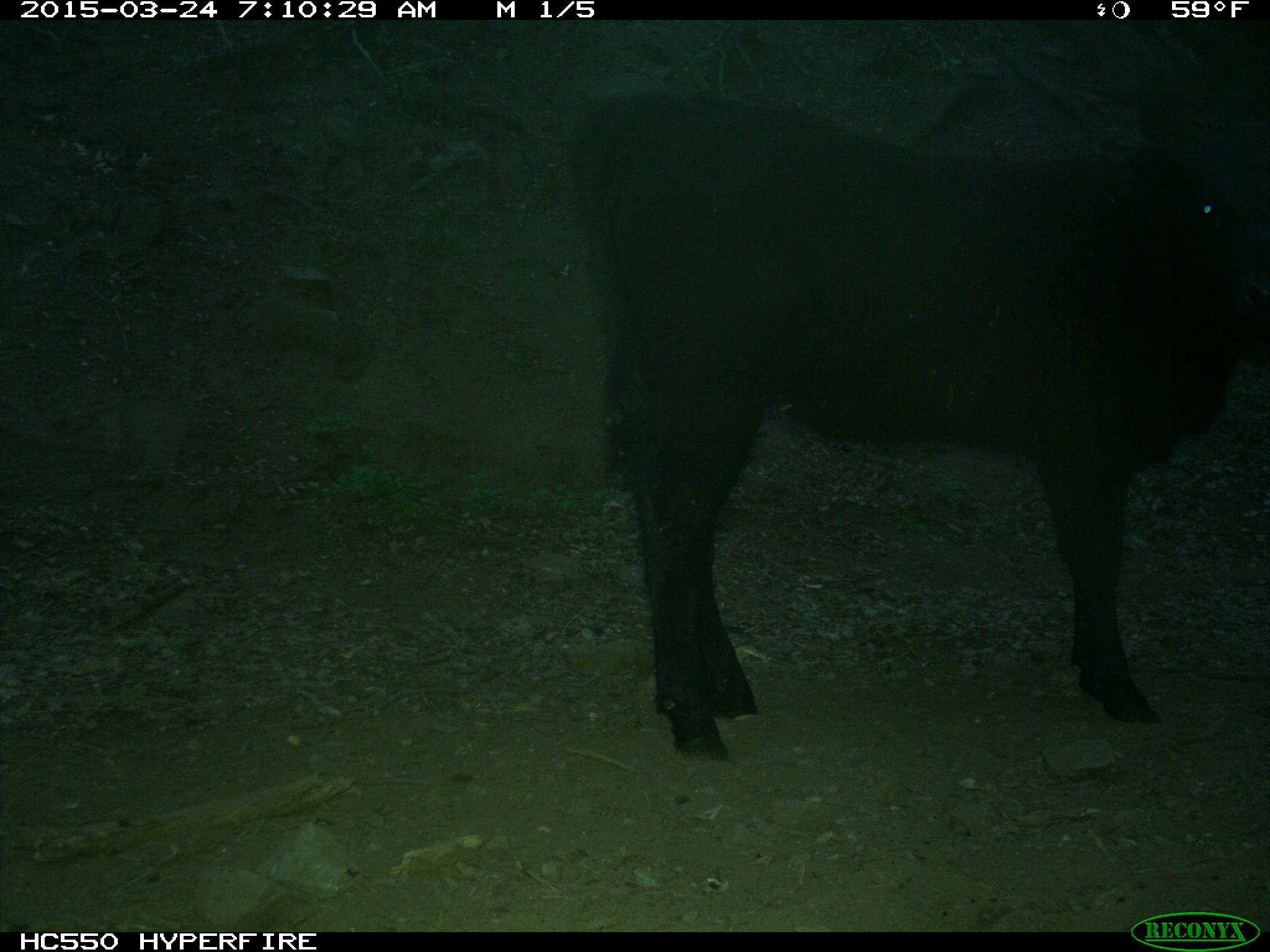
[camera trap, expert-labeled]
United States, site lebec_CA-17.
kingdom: Animalia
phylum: Chordata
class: Mammalia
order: Artiodactyla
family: Bovidae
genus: Bos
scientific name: Bos taurus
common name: domestic cow